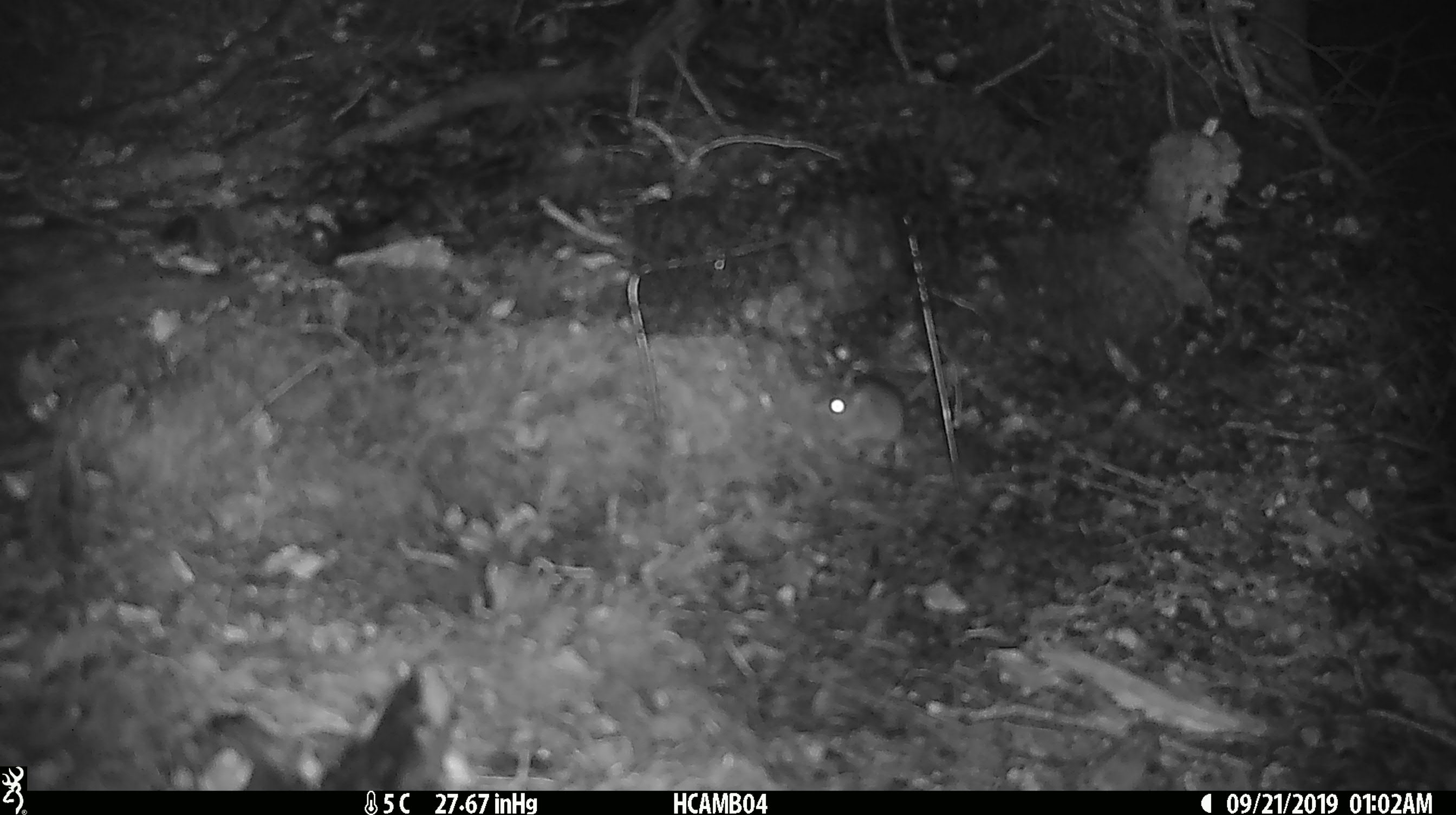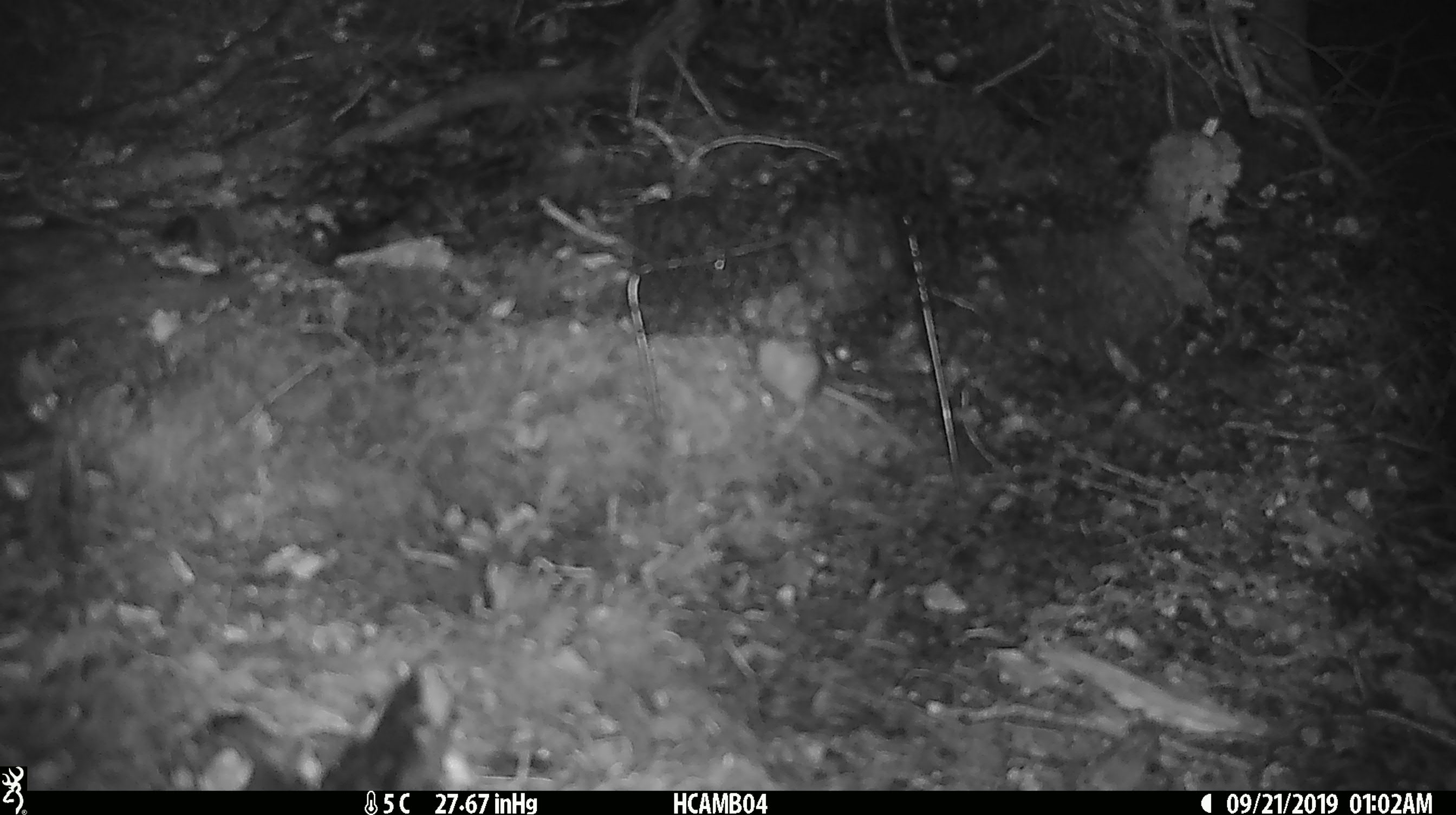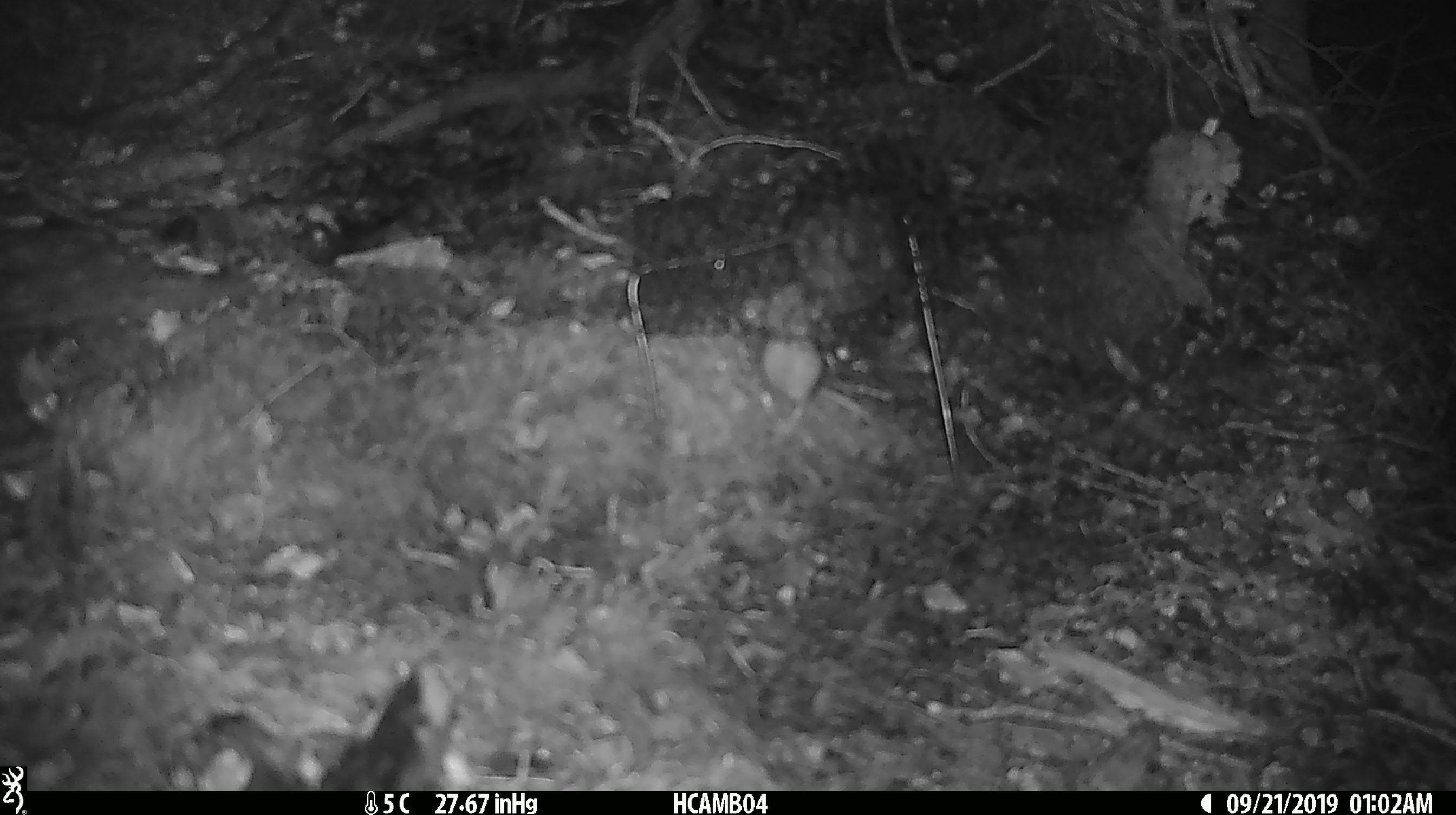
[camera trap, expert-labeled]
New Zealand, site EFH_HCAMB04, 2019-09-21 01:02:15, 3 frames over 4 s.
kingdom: Animalia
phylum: Chordata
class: Mammalia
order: Rodentia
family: Muridae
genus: Mus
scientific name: Mus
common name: mouse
Mouse (Mus).